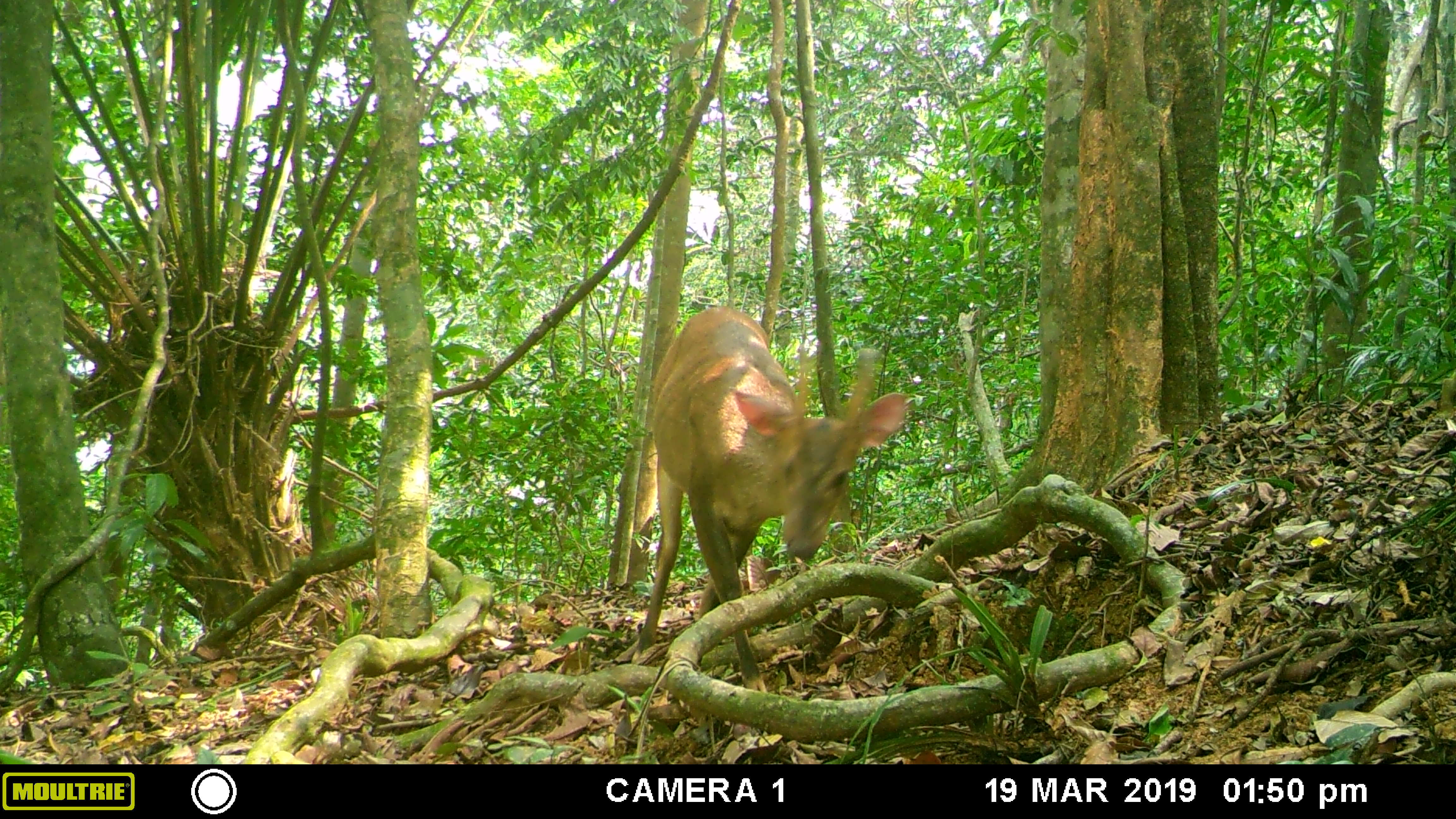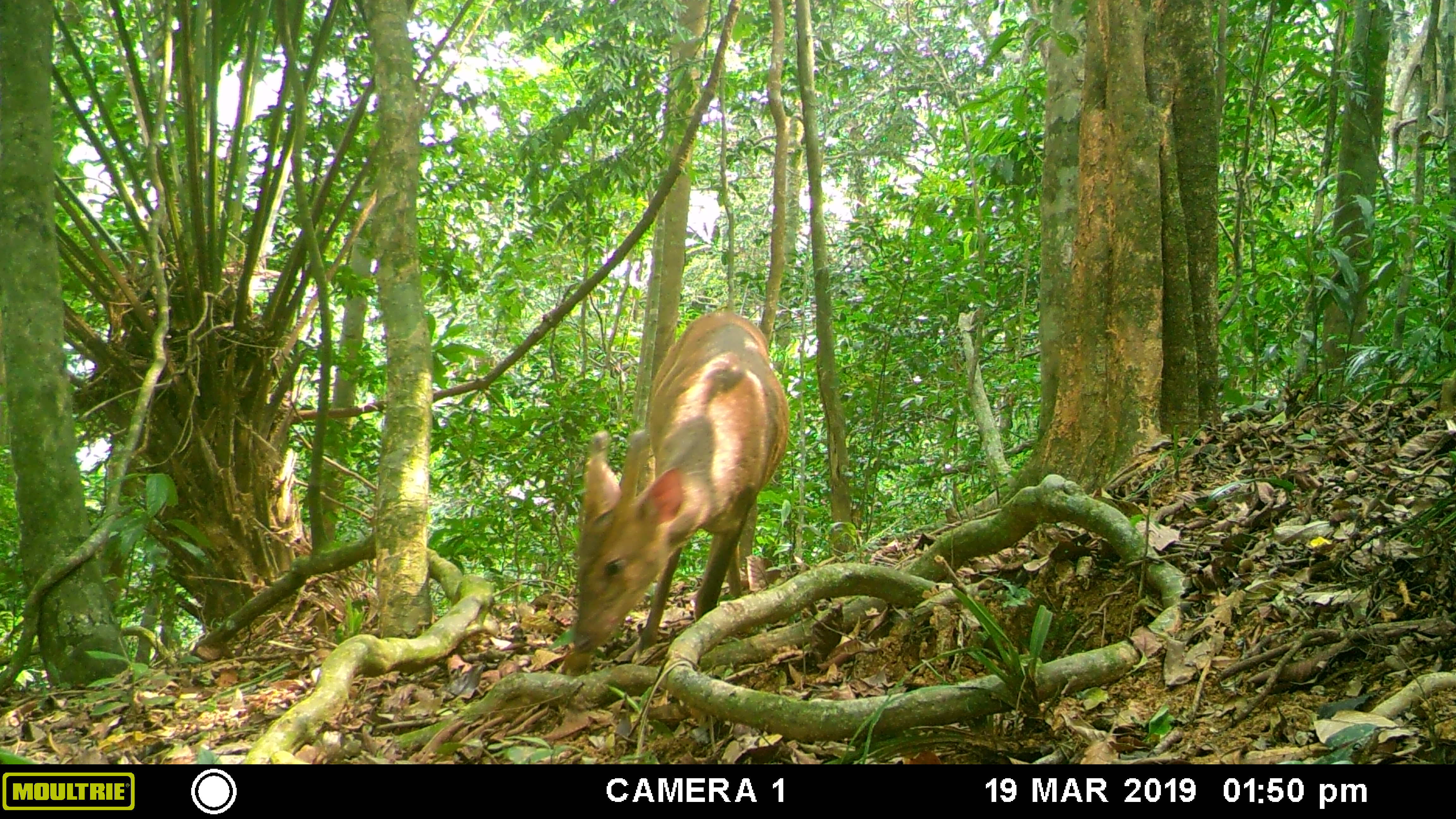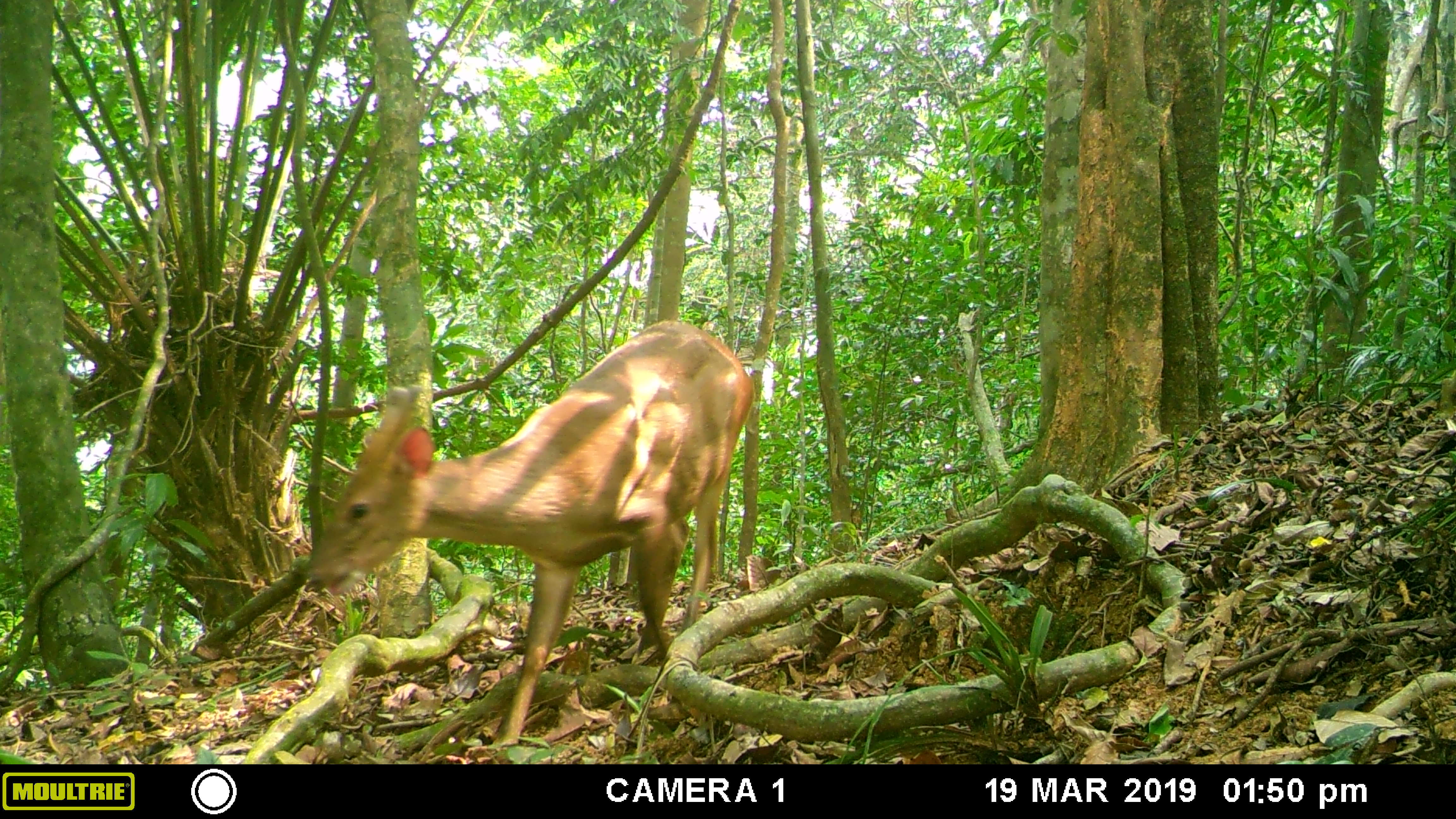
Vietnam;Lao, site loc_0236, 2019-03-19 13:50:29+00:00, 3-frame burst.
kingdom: Animalia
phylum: Chordata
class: Mammalia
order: Artiodactyla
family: Cervidae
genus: Muntiacus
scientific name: Muntiacus vuquangensis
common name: large-antlered muntjac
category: large antlered muntjac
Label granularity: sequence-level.